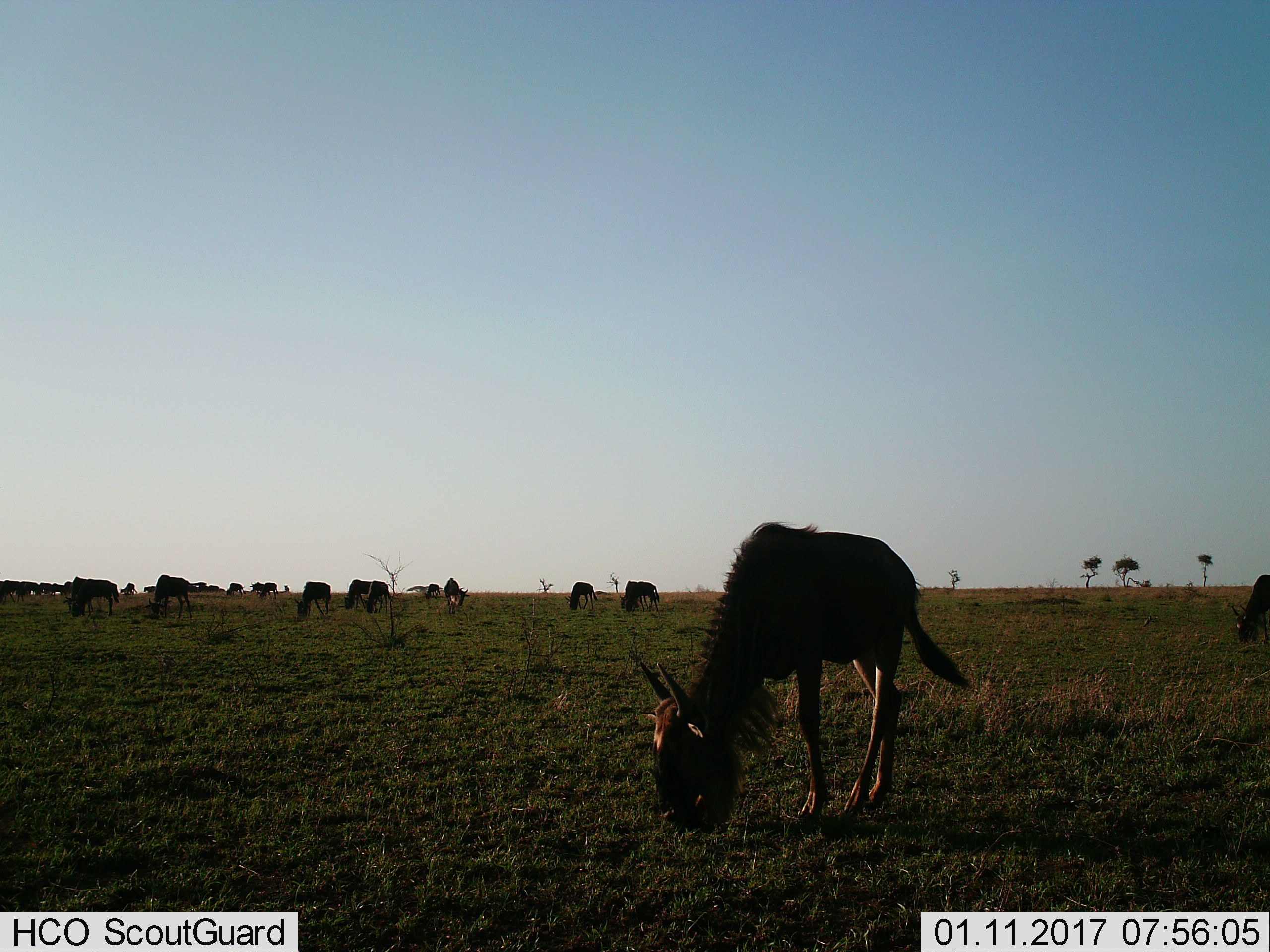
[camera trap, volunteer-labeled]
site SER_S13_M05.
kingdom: Animalia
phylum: Chordata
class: Mammalia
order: Artiodactyla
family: Bovidae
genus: Connochaetes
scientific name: Connochaetes taurinus taurinus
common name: blue wildebeest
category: wildebeestblue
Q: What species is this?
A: Wildebeestblue (blue wildebeest) (Connochaetes taurinus taurinus).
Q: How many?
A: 11-50.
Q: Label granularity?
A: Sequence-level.